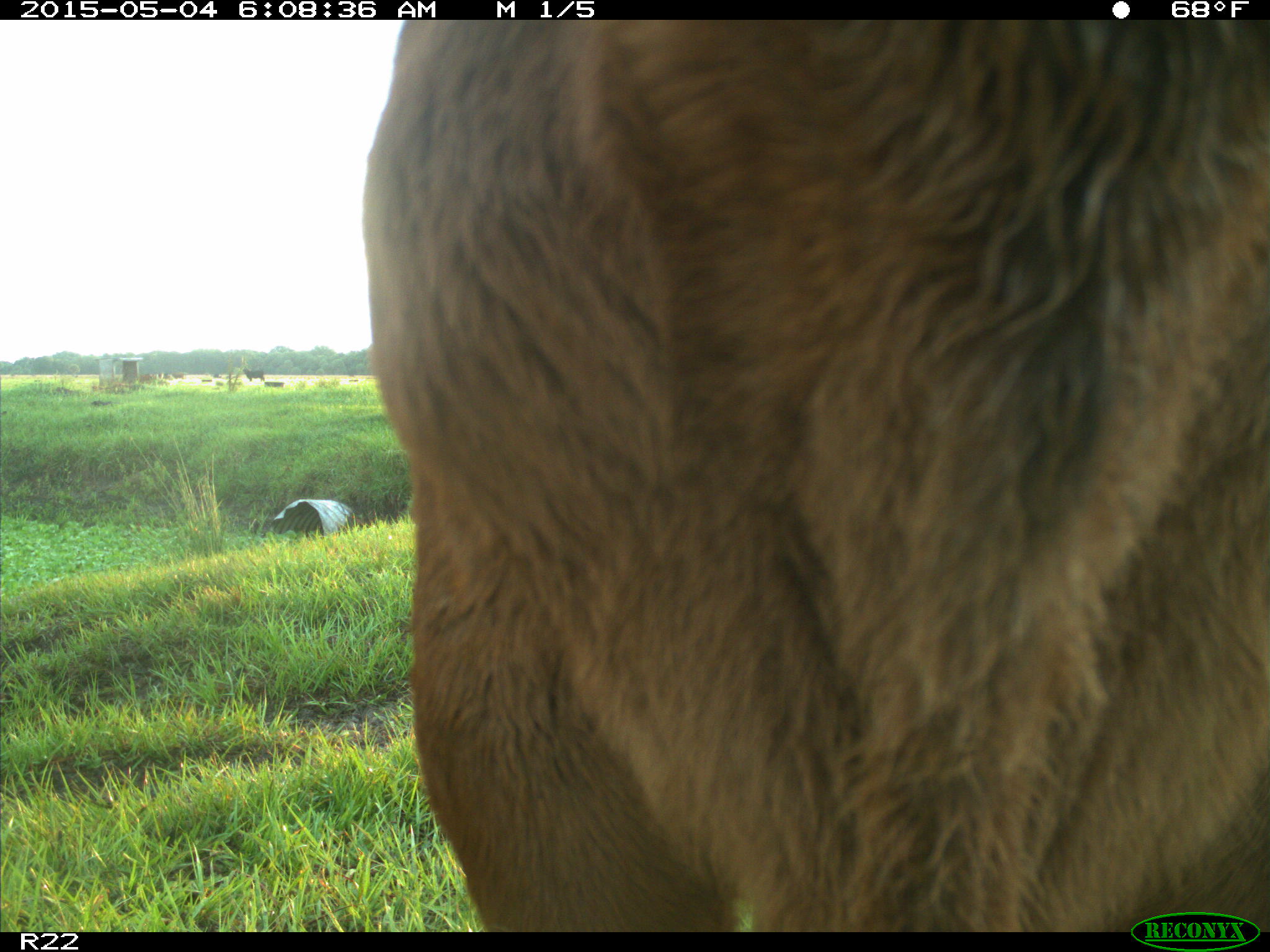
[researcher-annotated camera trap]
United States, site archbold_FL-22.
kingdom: Animalia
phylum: Chordata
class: Mammalia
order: Artiodactyla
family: Bovidae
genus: Bos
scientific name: Bos taurus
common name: domestic cow